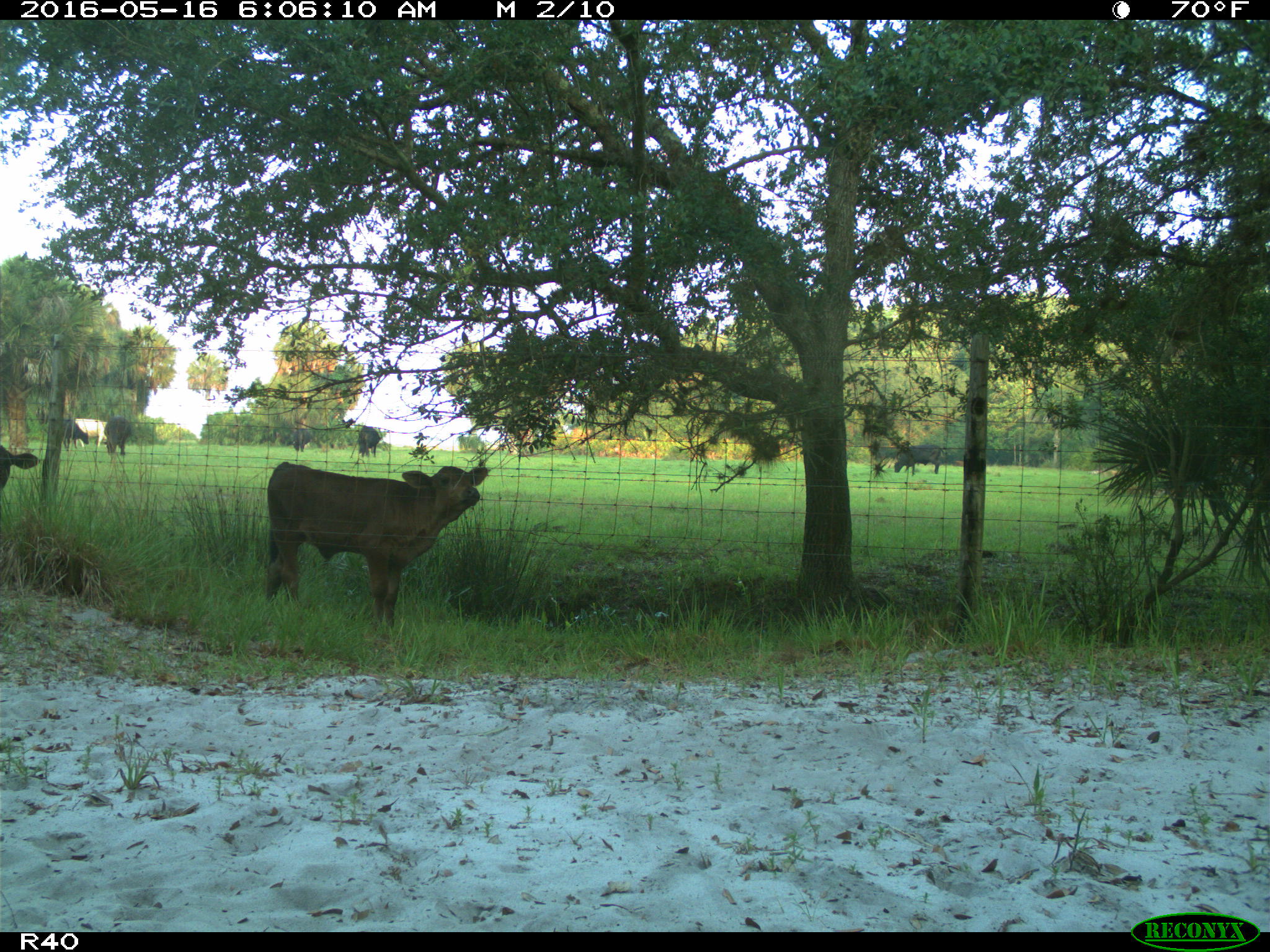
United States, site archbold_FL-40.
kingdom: Animalia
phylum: Chordata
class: Mammalia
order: Artiodactyla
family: Bovidae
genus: Bos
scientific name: Bos taurus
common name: domestic cow